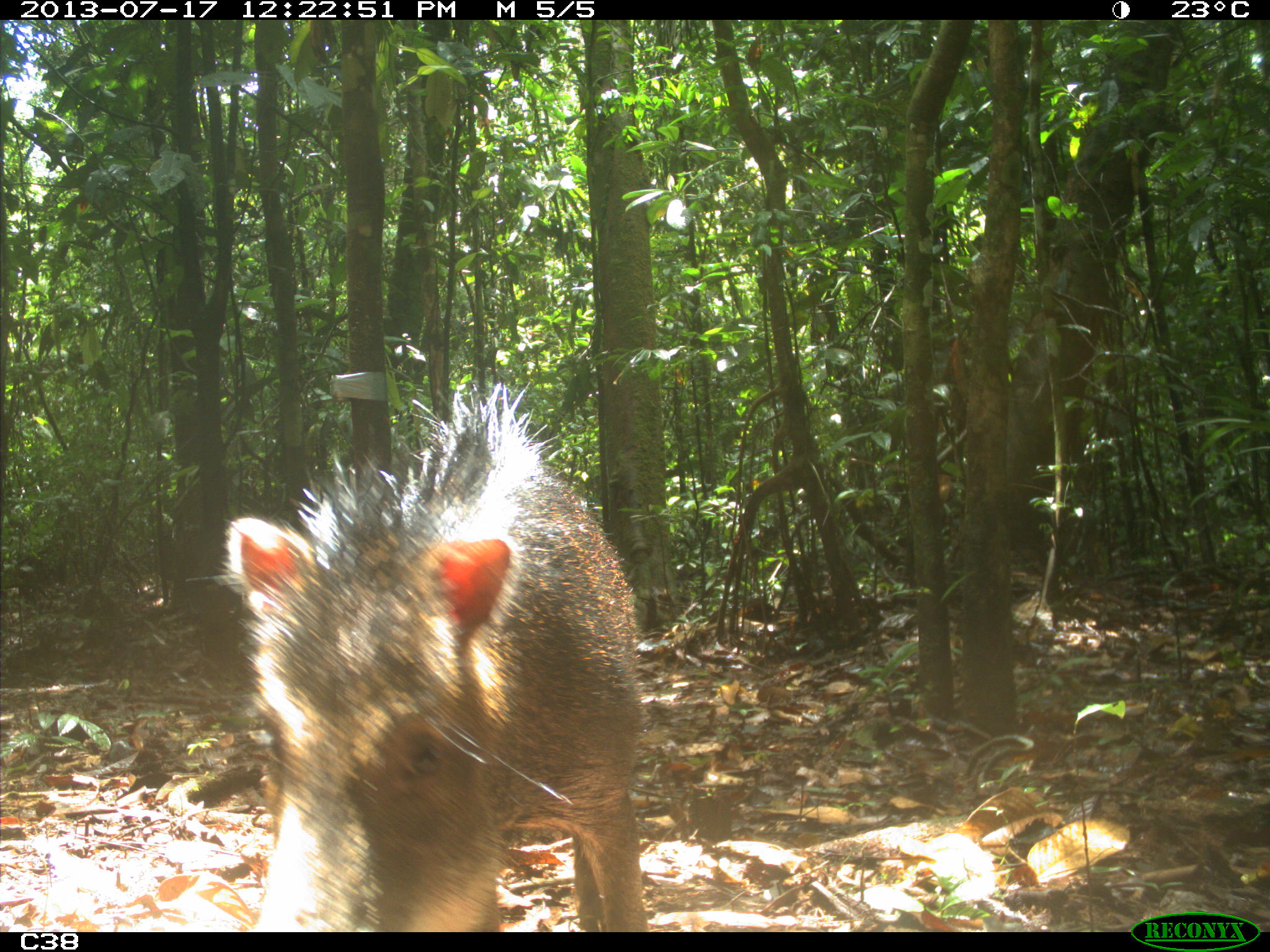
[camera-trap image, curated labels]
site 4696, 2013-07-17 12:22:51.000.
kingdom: Animalia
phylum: Chordata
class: Mammalia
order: Artiodactyla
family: Tayassuidae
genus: Tayassu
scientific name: Tayassu pecari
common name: white-lipped peccary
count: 9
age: adult